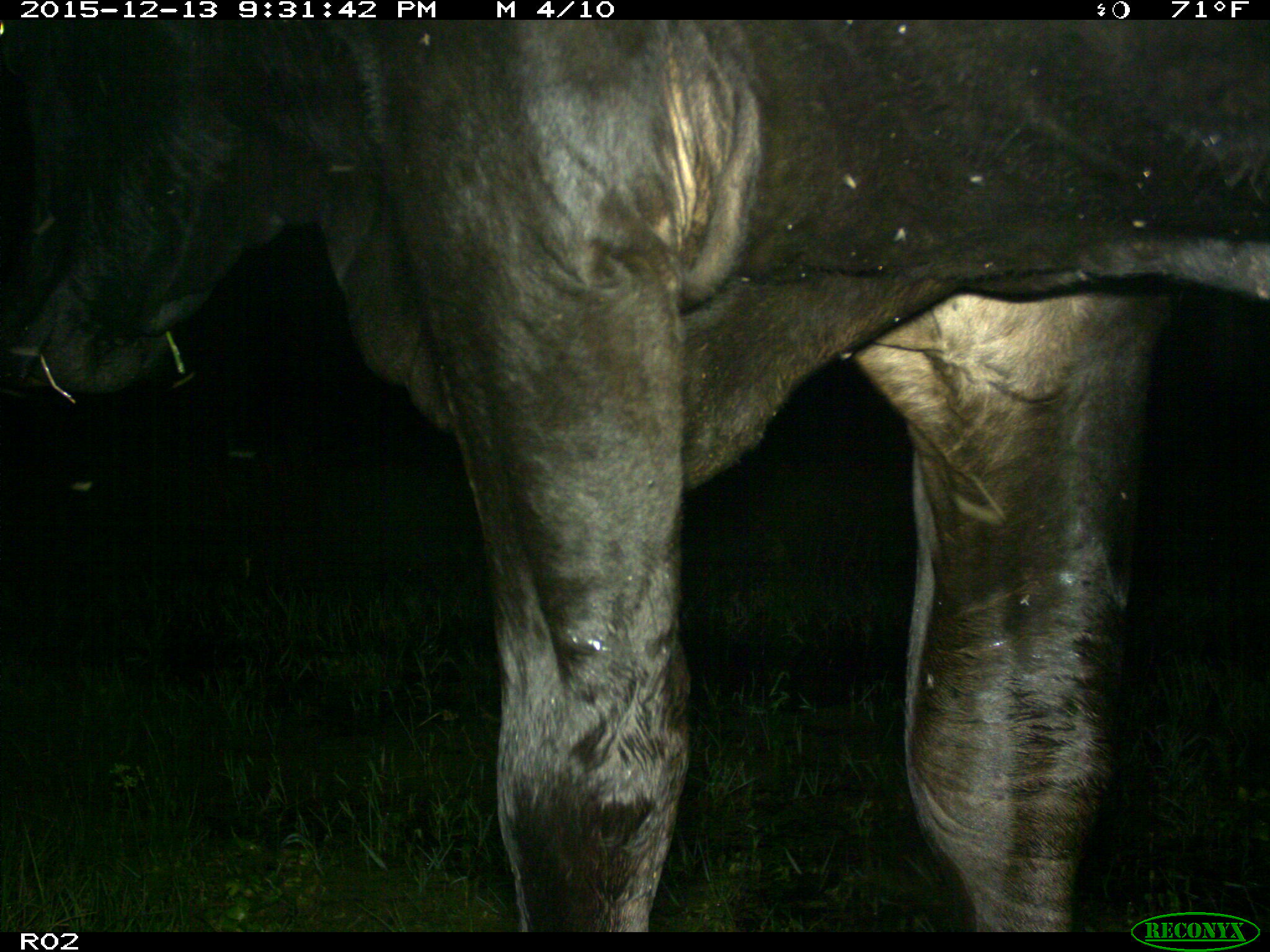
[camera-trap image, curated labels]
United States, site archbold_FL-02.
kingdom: Animalia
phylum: Chordata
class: Mammalia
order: Artiodactyla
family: Bovidae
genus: Bos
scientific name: Bos taurus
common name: domestic cow